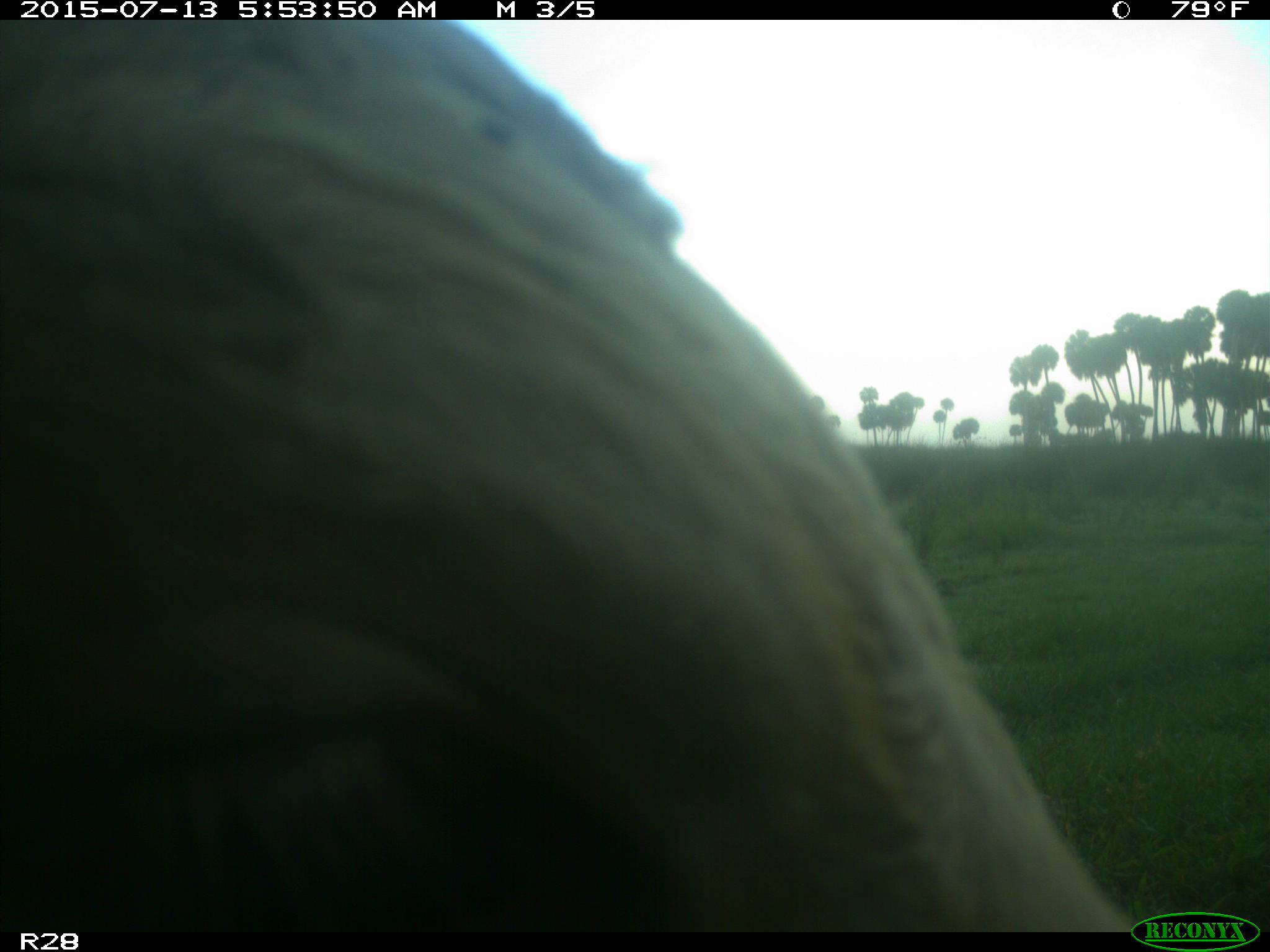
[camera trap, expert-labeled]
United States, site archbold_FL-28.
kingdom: Animalia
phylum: Chordata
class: Mammalia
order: Artiodactyla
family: Bovidae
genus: Bos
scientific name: Bos taurus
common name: domestic cow